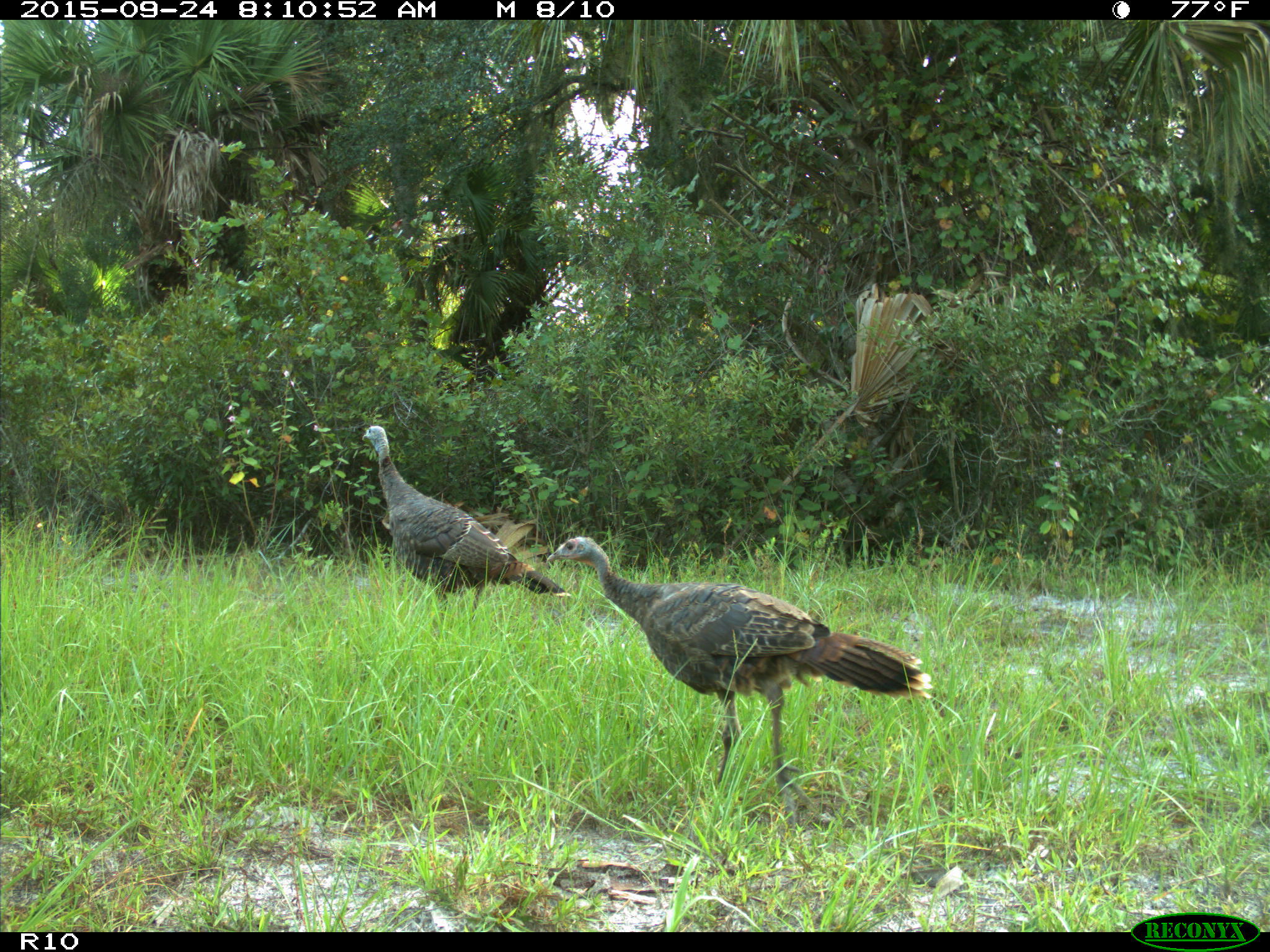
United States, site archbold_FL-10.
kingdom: Animalia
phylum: Chordata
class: Aves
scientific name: Aves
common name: birds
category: unidentified bird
Unidentified bird (birds) (Aves).